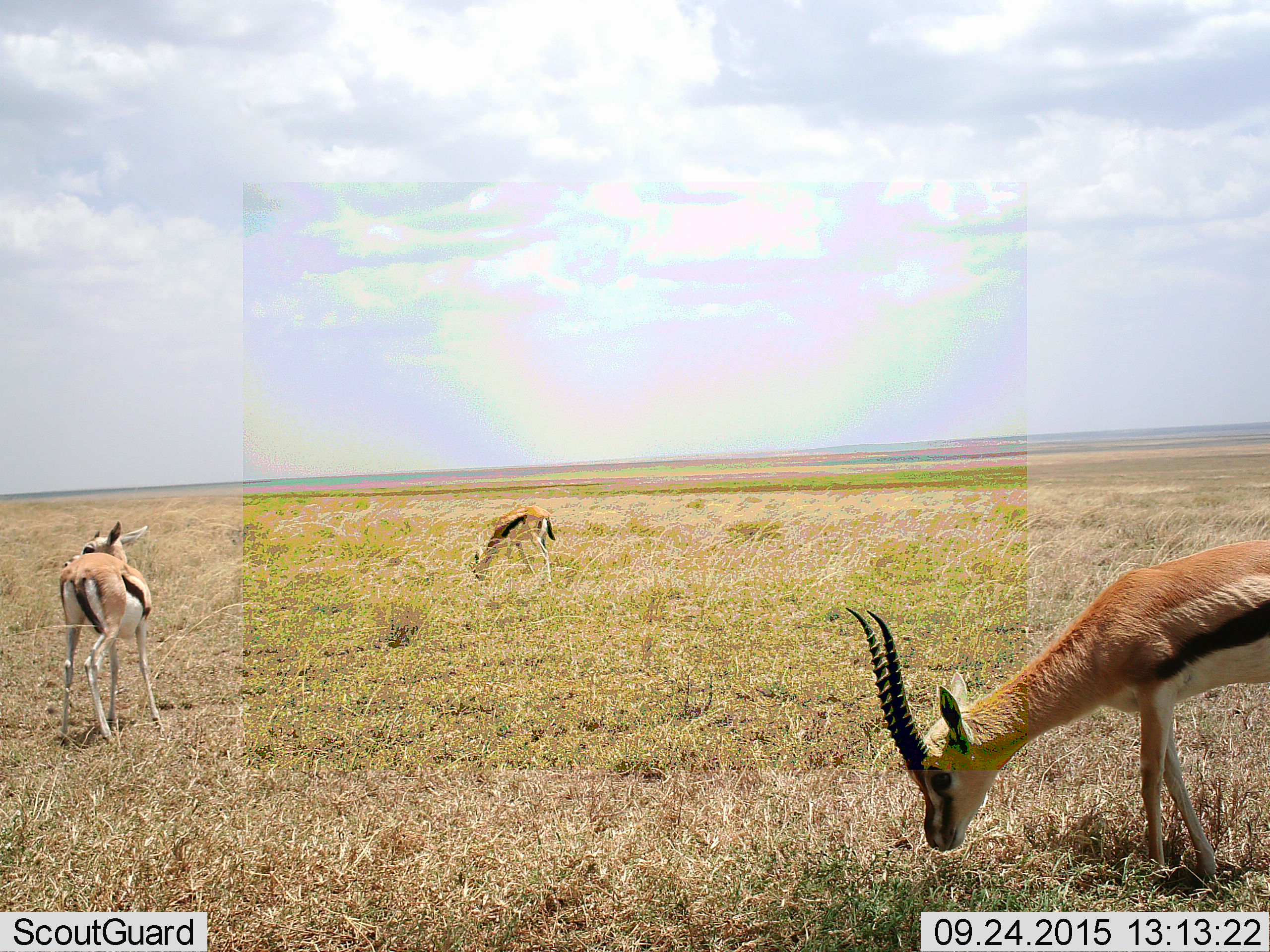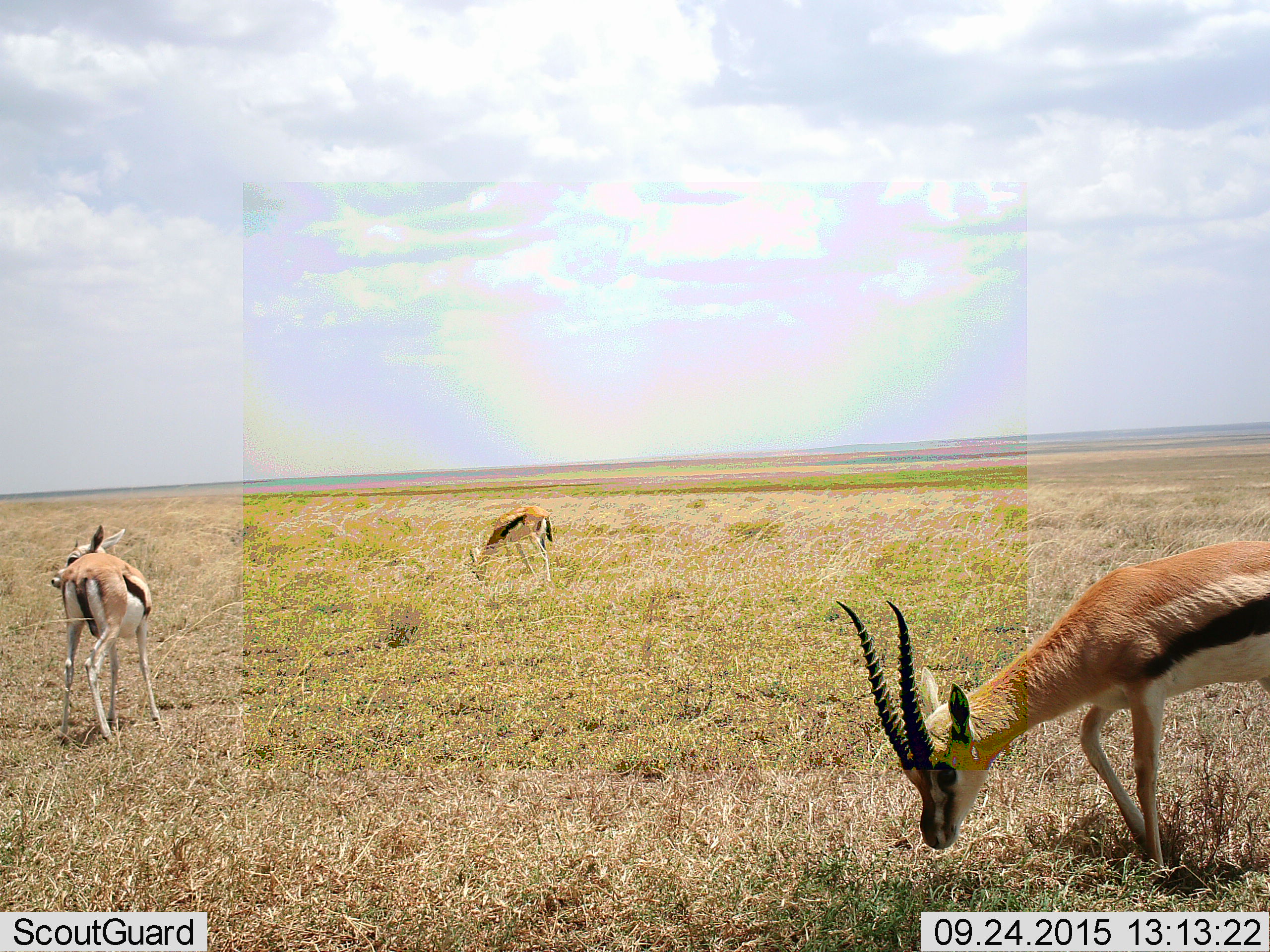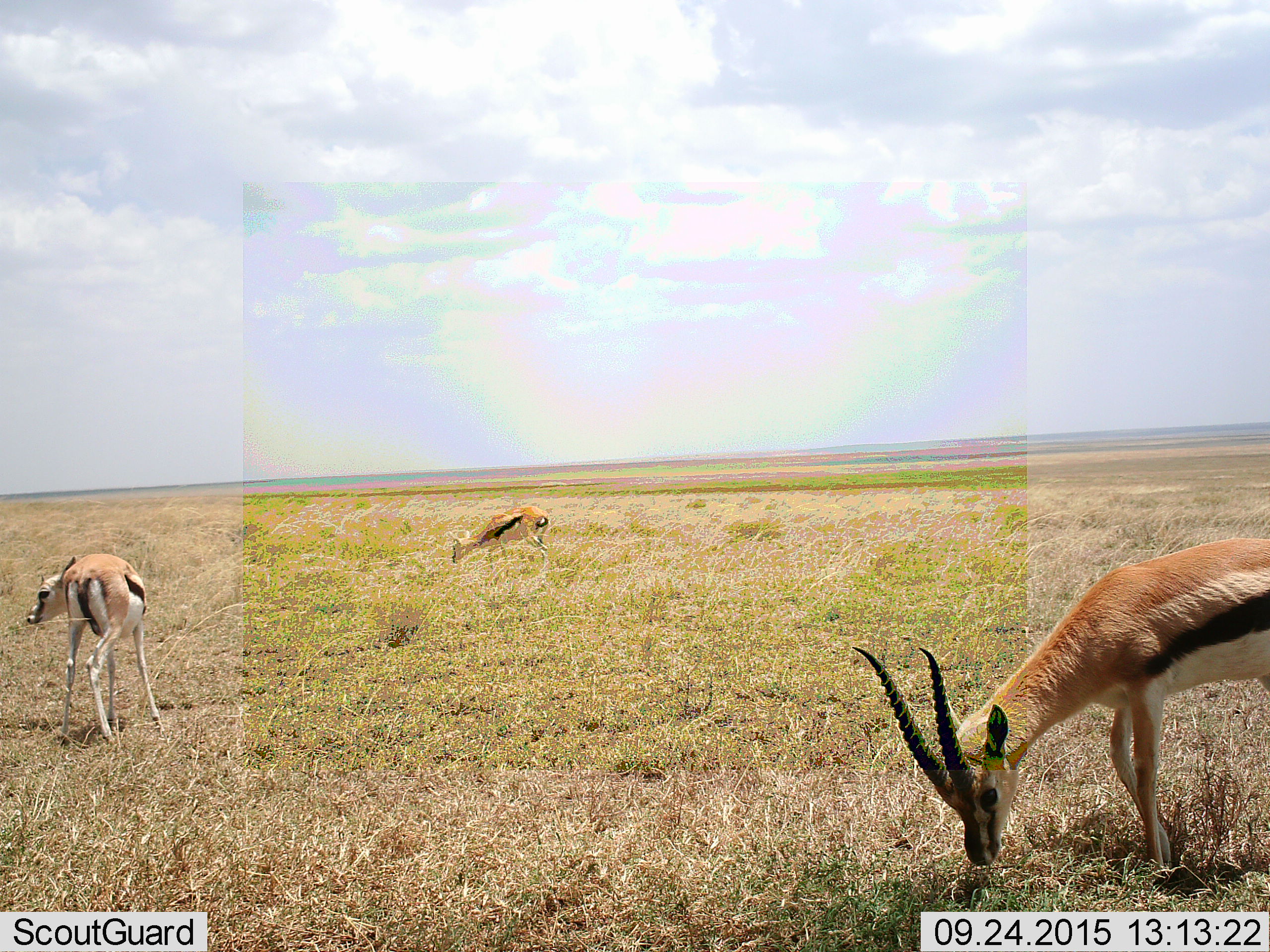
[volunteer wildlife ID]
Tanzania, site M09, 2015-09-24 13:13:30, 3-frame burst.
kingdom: Animalia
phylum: Chordata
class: Mammalia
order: Artiodactyla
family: Bovidae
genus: Eudorcas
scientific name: Eudorcas thomsonii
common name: thomson's gazelle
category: gazellethomsons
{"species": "gazellethomsons (thomson's gazelle) (Eudorcas thomsonii)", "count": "3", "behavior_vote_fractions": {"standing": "60%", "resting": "0%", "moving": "10%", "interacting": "0%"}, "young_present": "0%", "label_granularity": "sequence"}